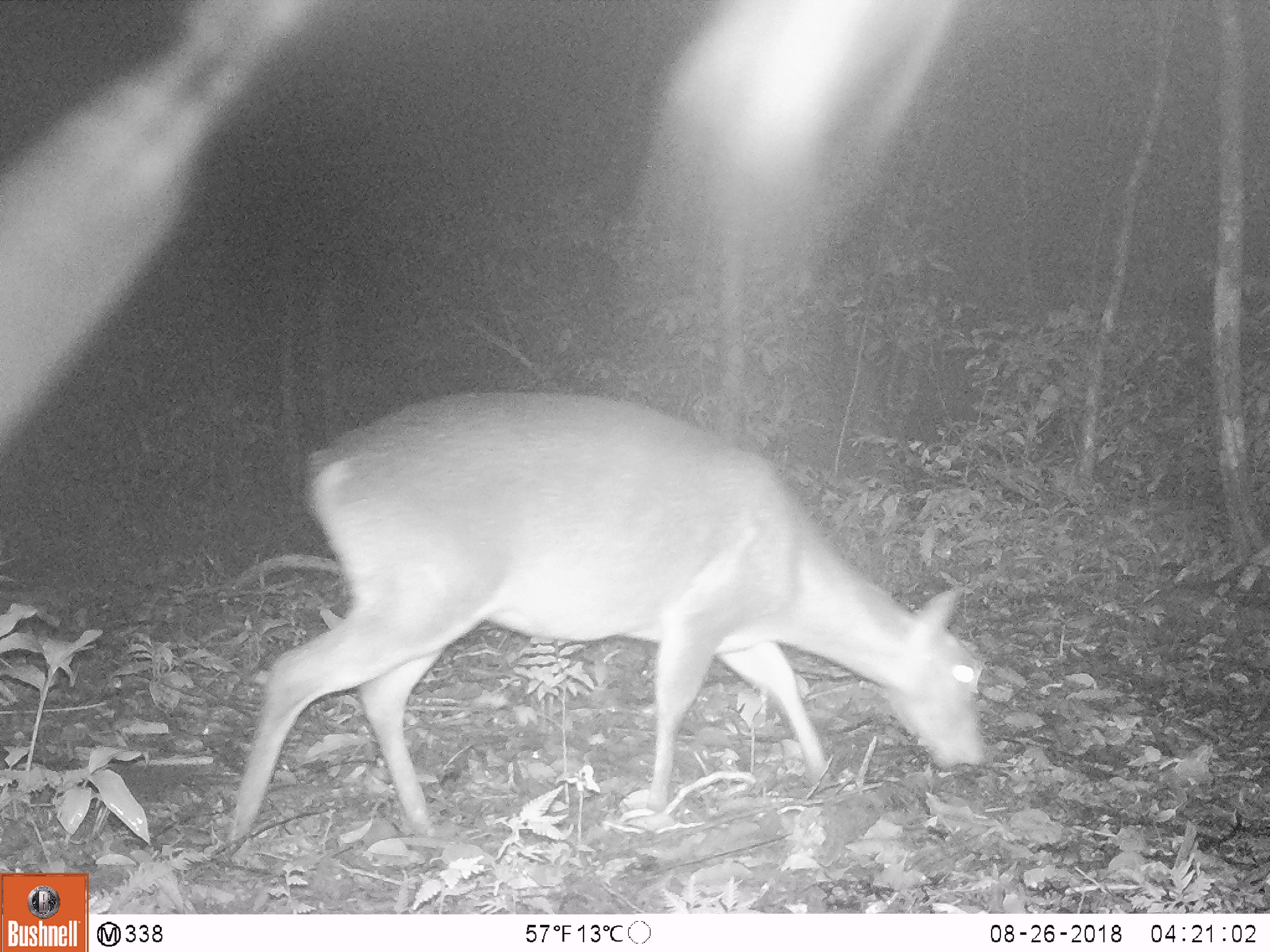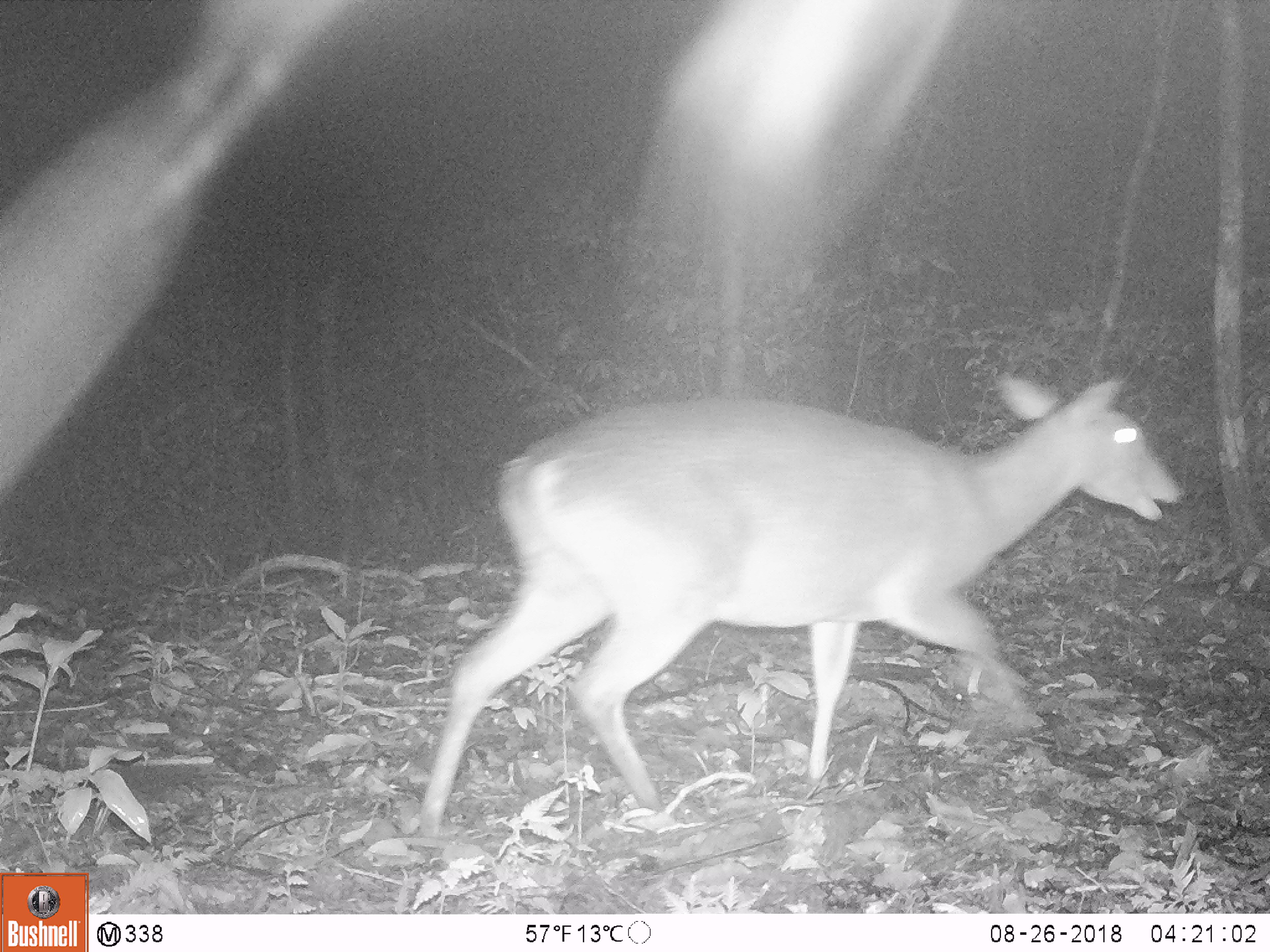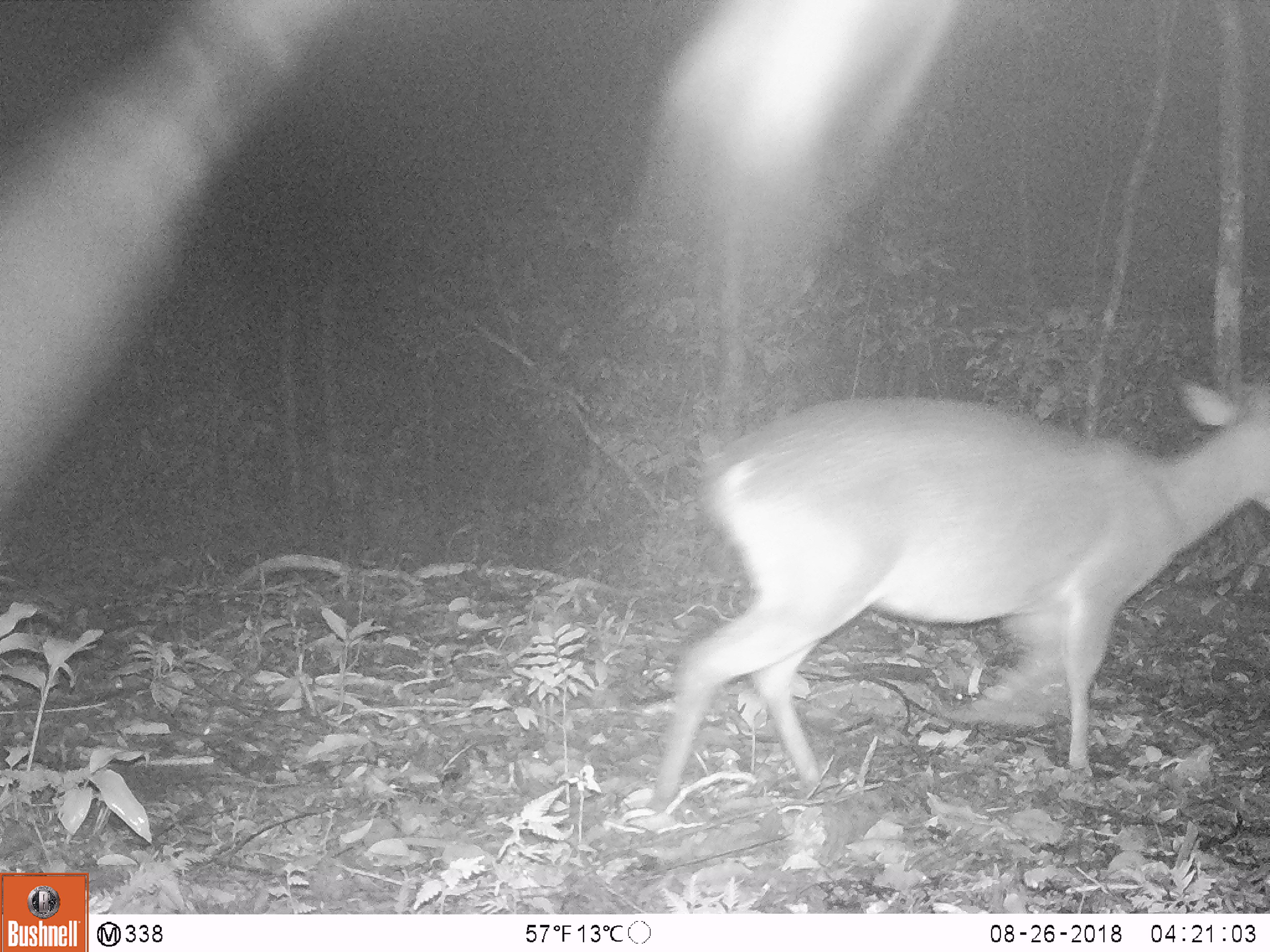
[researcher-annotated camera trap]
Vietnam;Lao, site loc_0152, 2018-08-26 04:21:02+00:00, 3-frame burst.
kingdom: Animalia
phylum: Chordata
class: Mammalia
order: Artiodactyla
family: Cervidae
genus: Muntiacus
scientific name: Muntiacus vuquangensis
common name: large-antlered muntjac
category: large antlered muntjac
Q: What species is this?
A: Large antlered muntjac (large-antlered muntjac) (Muntiacus vuquangensis).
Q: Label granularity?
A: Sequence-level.